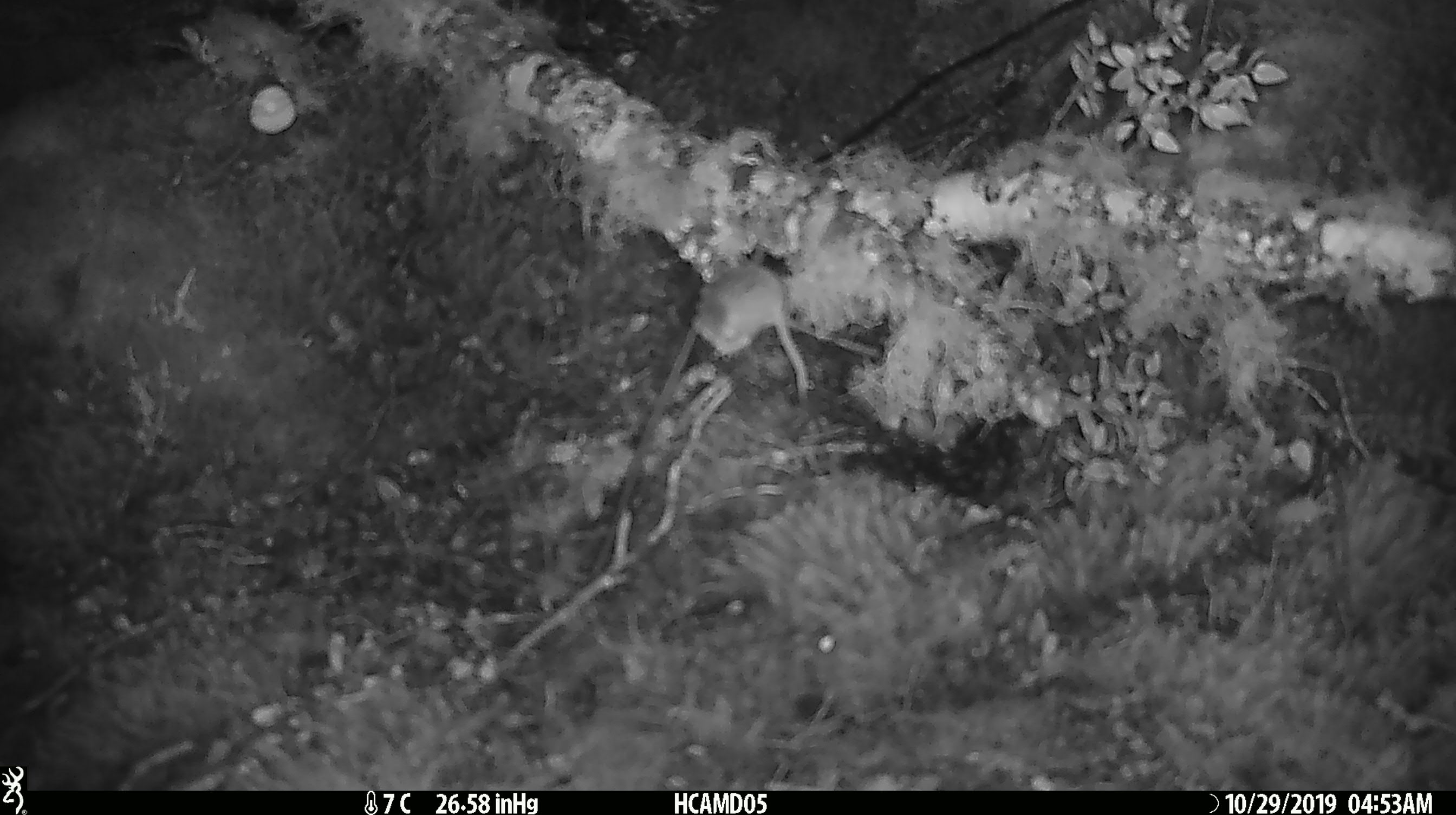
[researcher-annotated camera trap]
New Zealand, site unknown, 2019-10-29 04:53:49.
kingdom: Animalia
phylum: Chordata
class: Mammalia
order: Rodentia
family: Muridae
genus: Mus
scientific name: Mus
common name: mouse